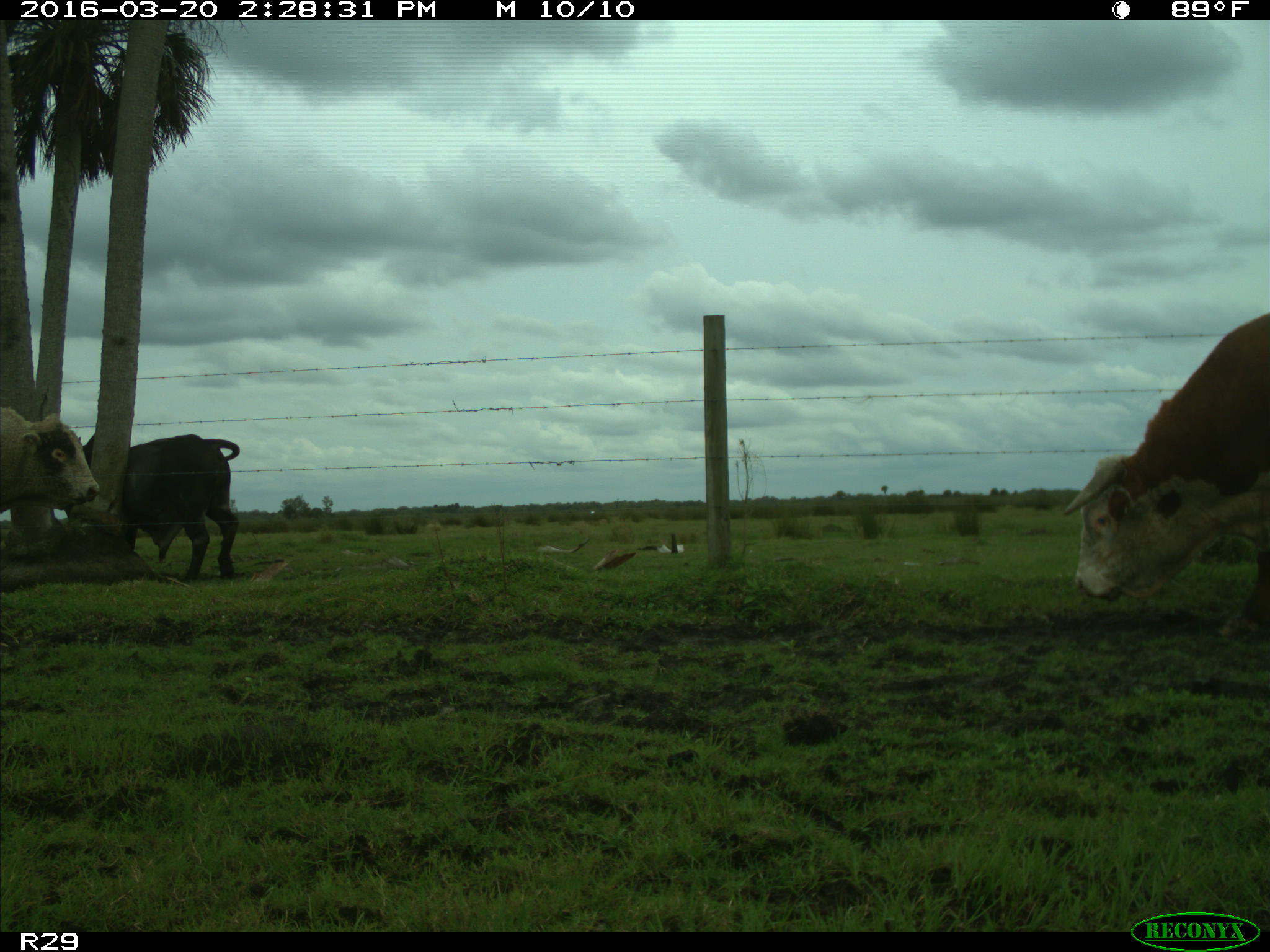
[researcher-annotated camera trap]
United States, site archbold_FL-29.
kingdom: Animalia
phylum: Chordata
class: Mammalia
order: Artiodactyla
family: Bovidae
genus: Bos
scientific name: Bos taurus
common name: domestic cow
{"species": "Bos taurus (domestic cow)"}